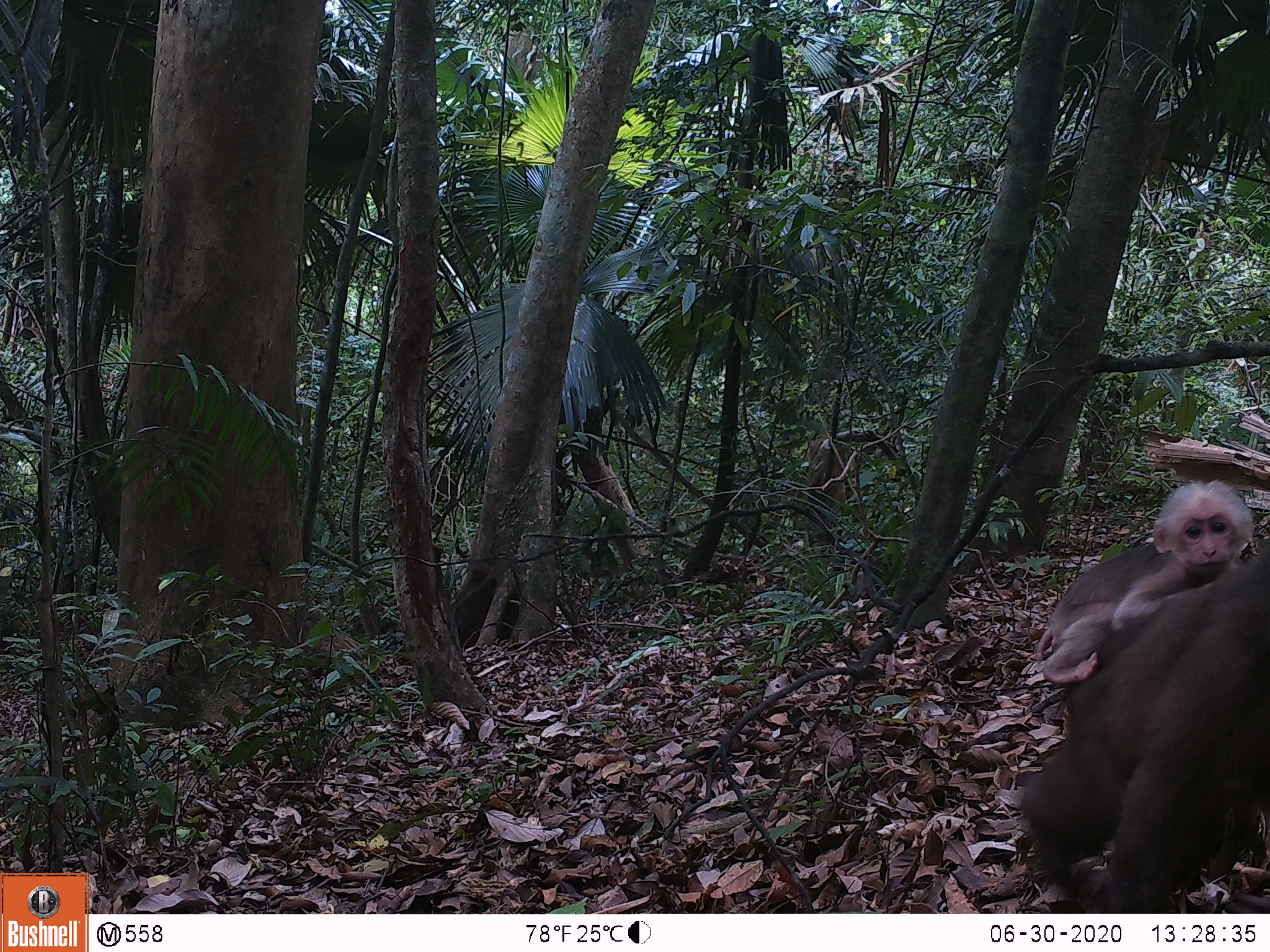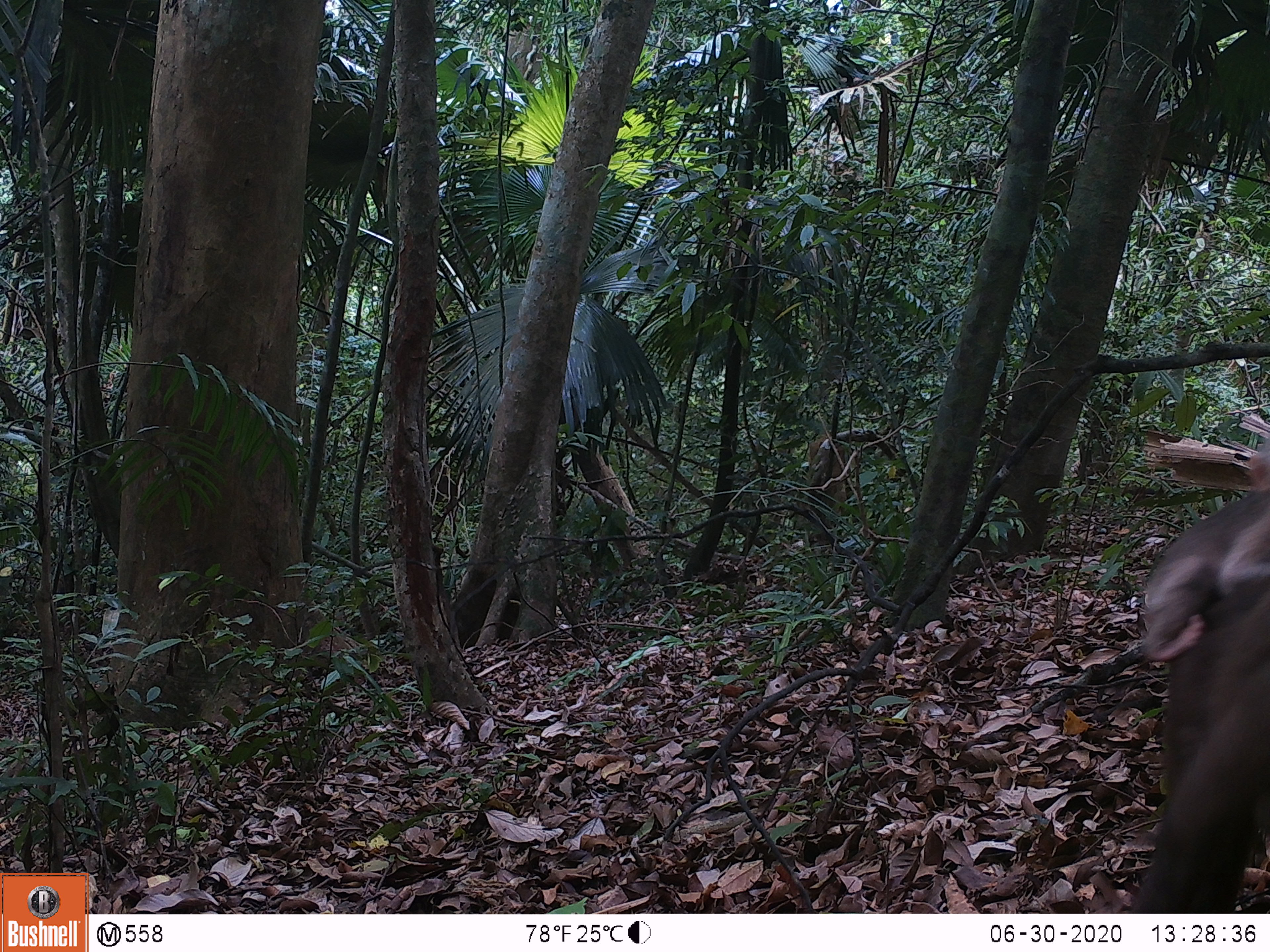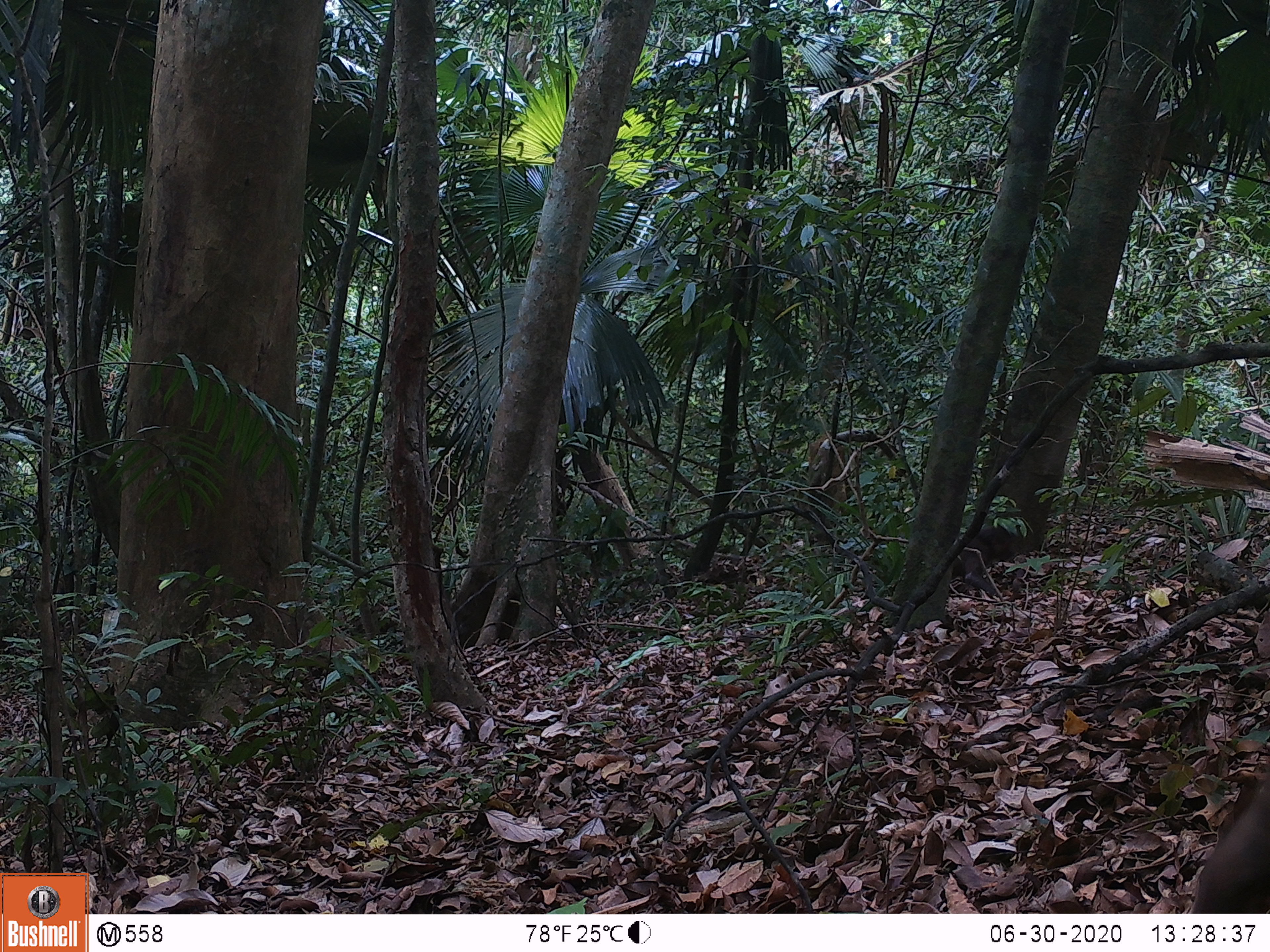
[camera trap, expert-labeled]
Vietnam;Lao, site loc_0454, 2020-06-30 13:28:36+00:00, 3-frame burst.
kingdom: Animalia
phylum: Chordata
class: Mammalia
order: Primates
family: Cercopithecidae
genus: Macaca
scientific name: Macaca arctoides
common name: stump-tailed macaque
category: stump tailed macaque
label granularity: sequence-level